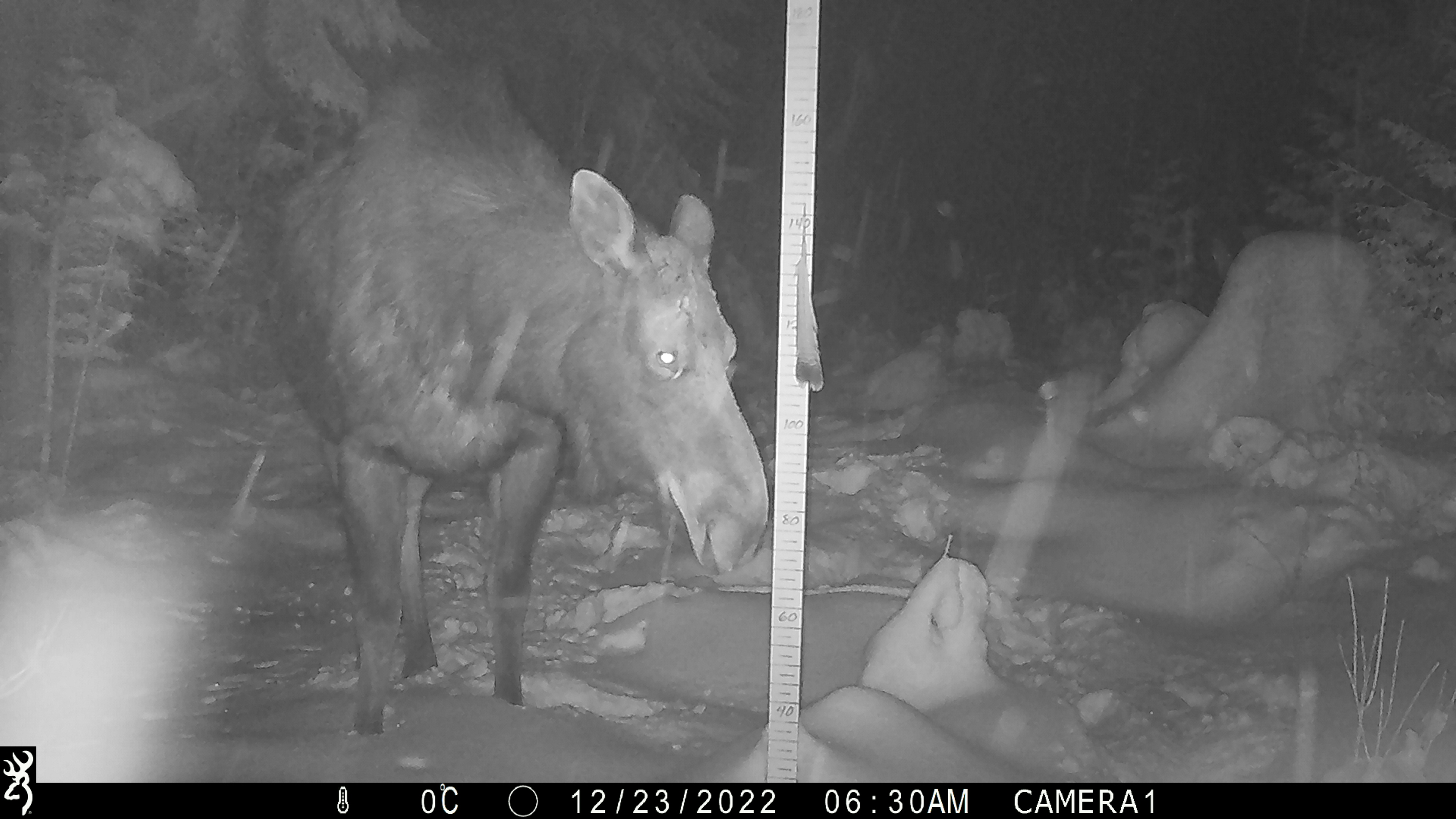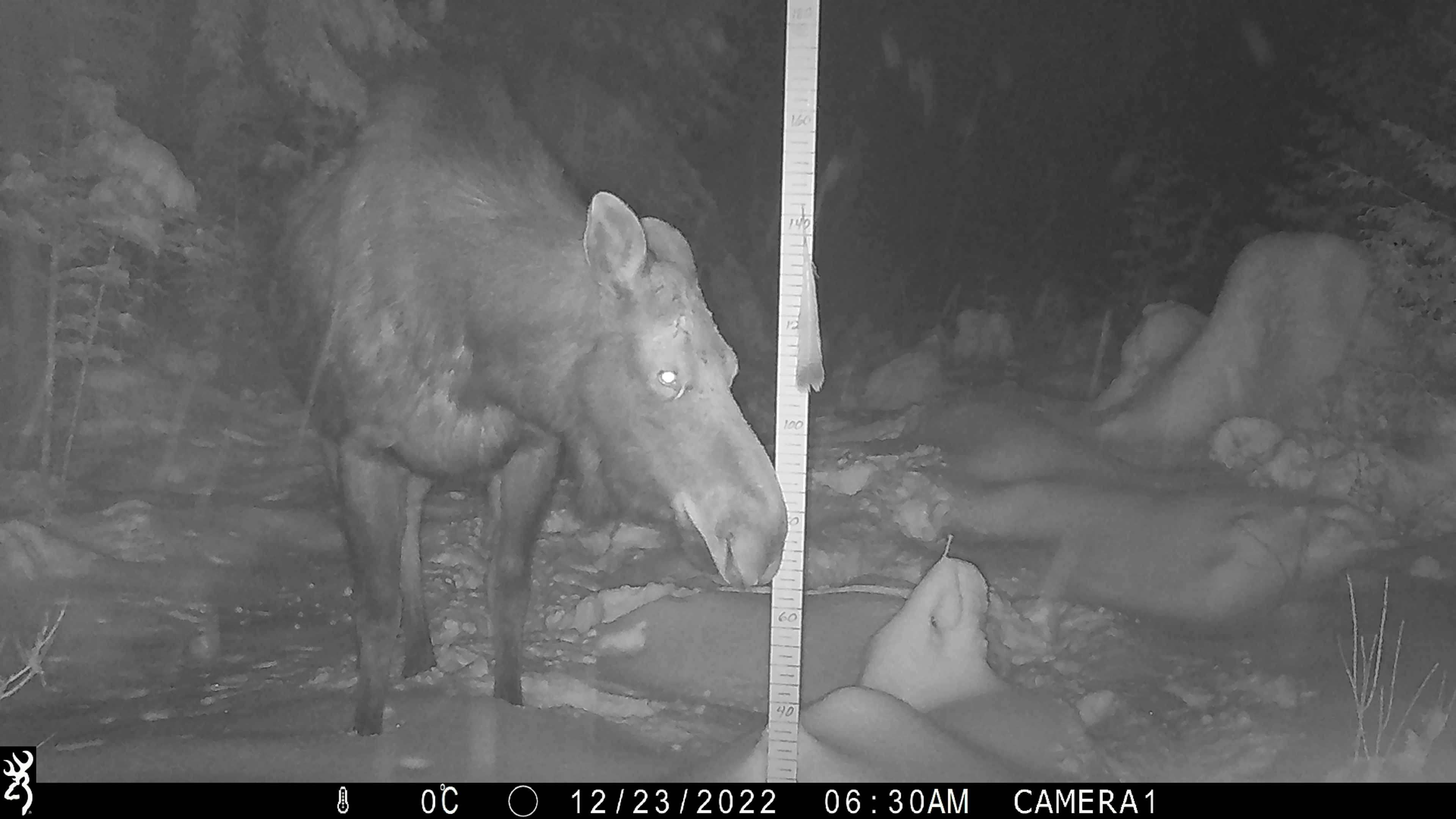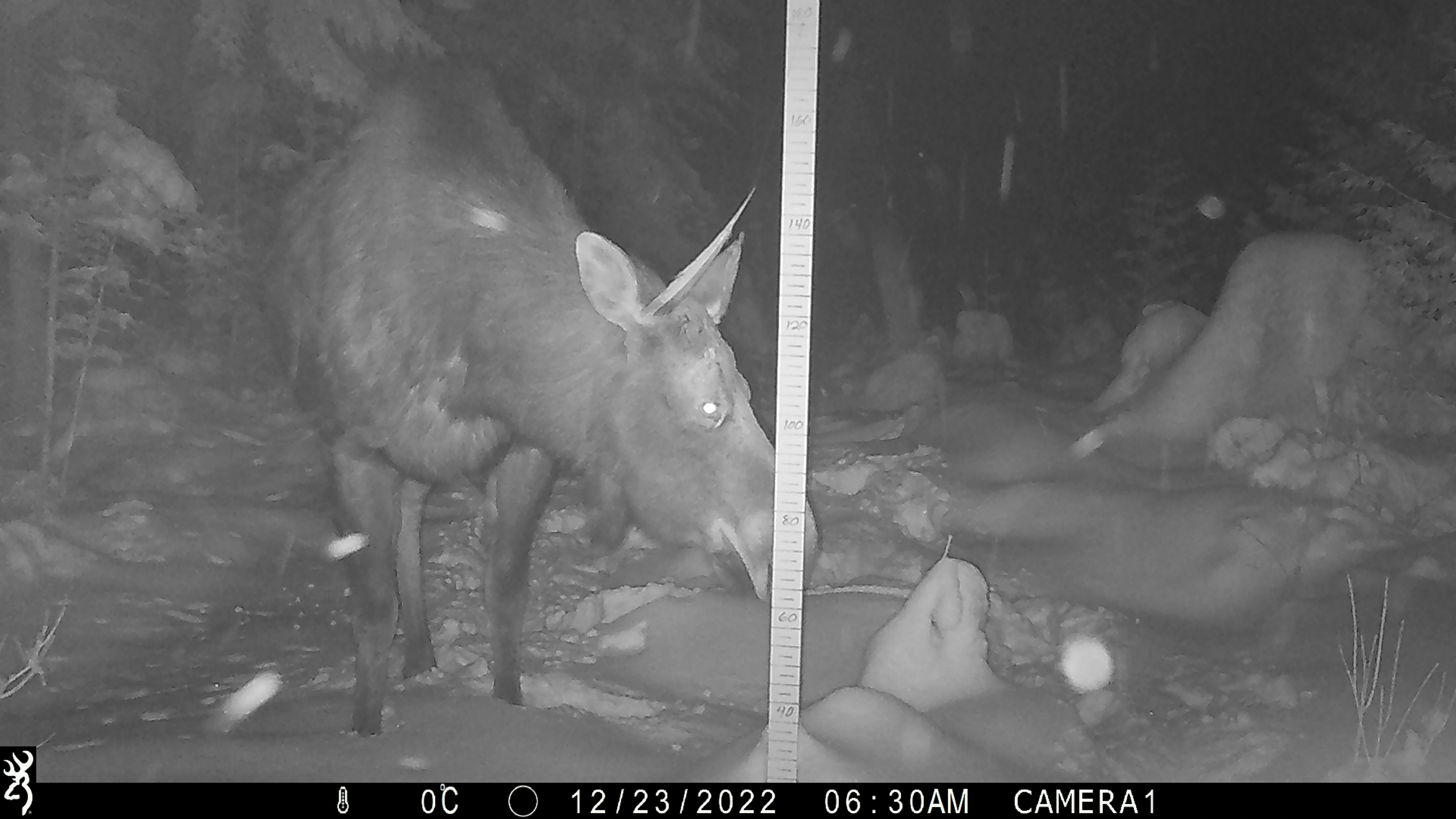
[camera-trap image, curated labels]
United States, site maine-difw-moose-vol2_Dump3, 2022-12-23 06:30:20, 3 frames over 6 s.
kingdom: Animalia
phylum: Chordata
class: Mammalia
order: Artiodactyla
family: Cervidae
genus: Alces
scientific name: Alces alces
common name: moose